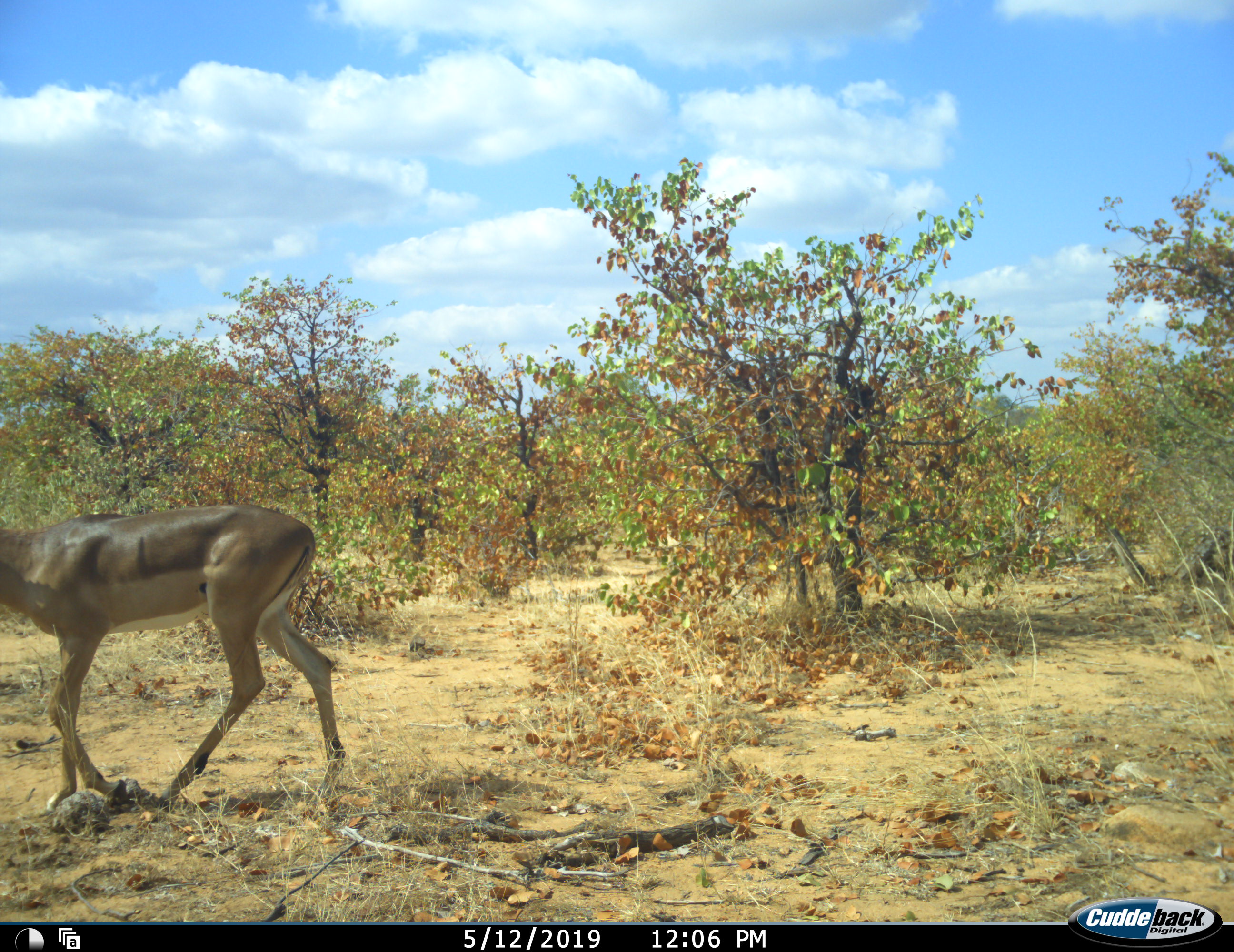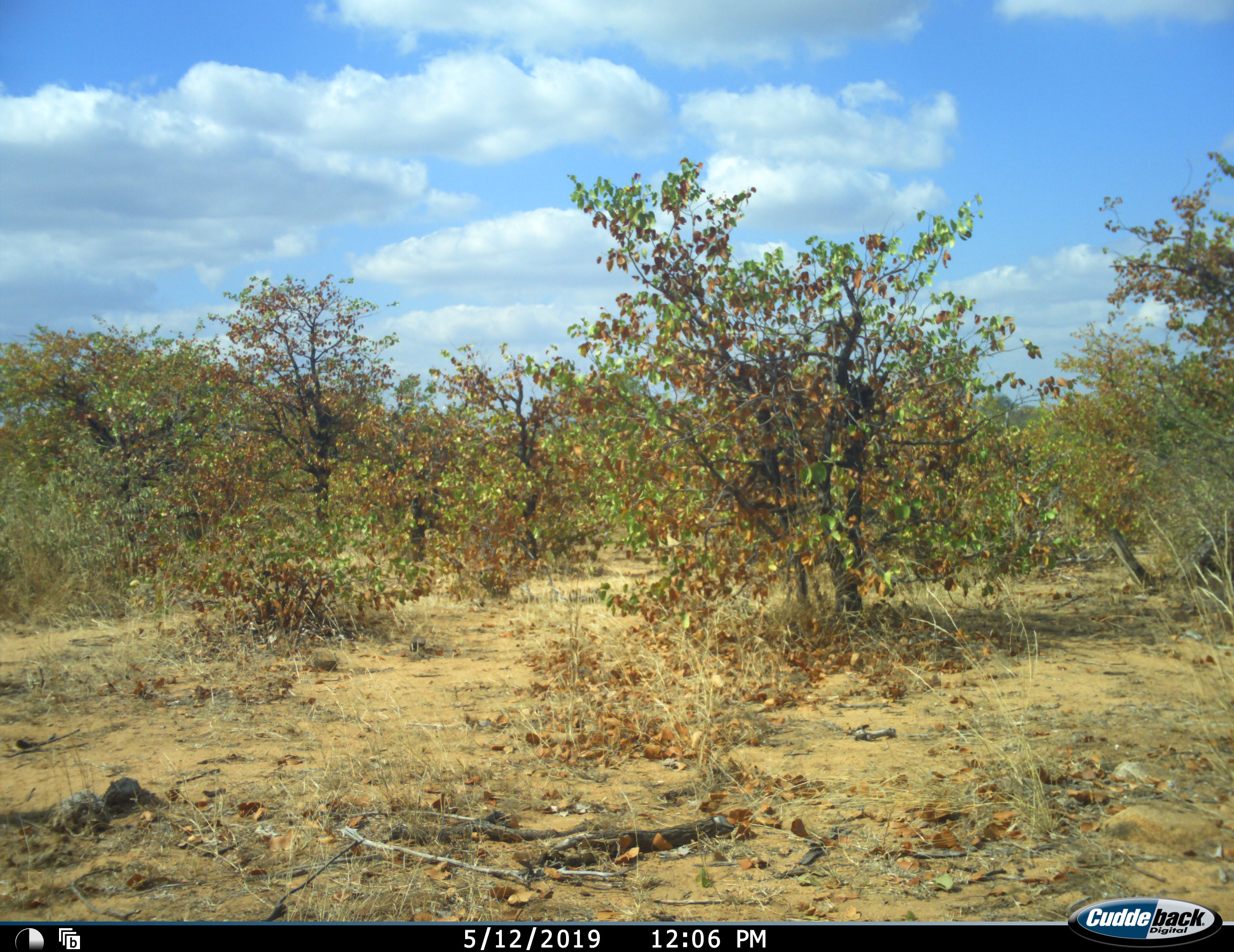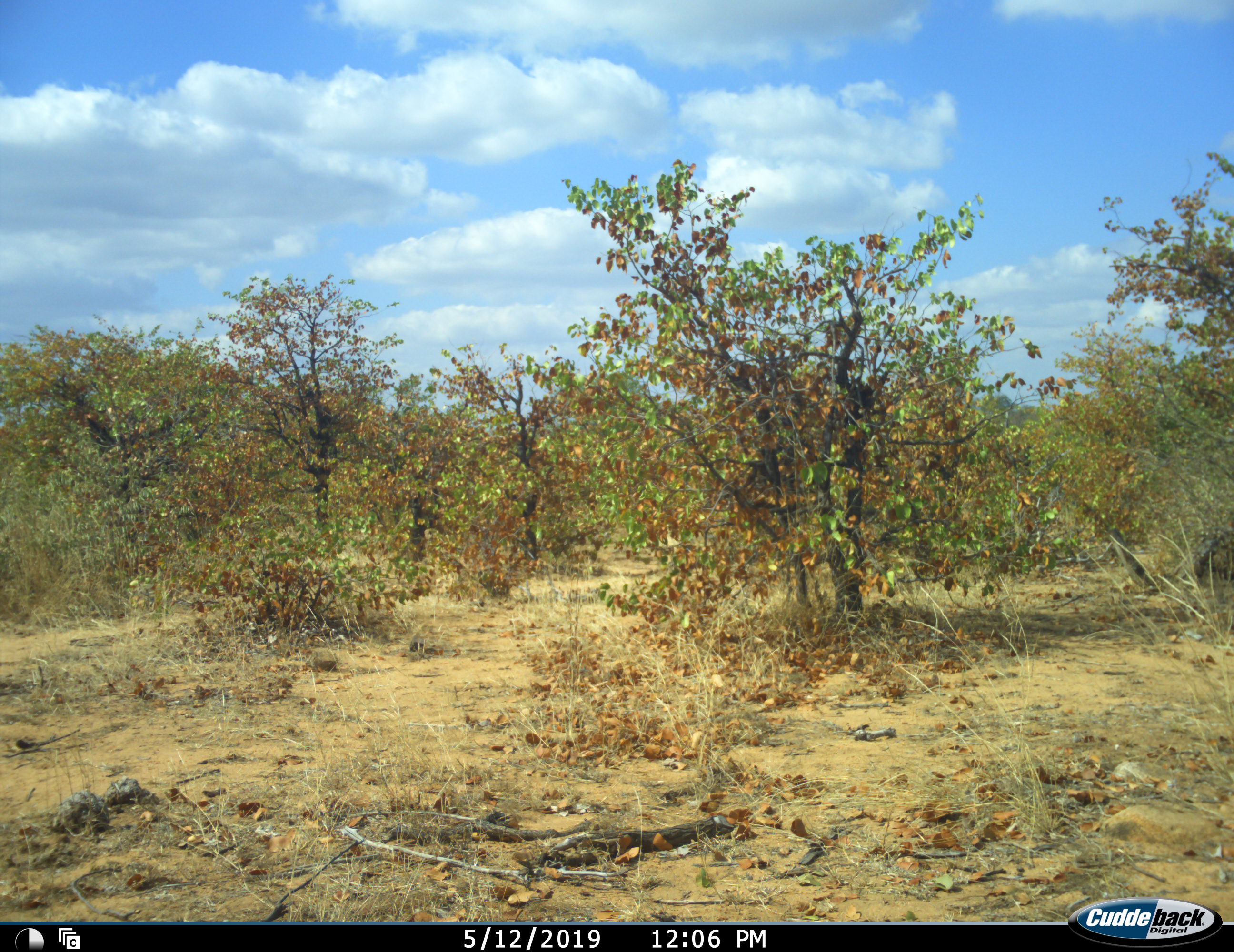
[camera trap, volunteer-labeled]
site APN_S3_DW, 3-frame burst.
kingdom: Animalia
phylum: Chordata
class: Mammalia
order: Artiodactyla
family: Bovidae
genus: Aepyceros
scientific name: Aepyceros melampus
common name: impala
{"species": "impala (Aepyceros melampus)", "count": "1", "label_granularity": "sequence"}